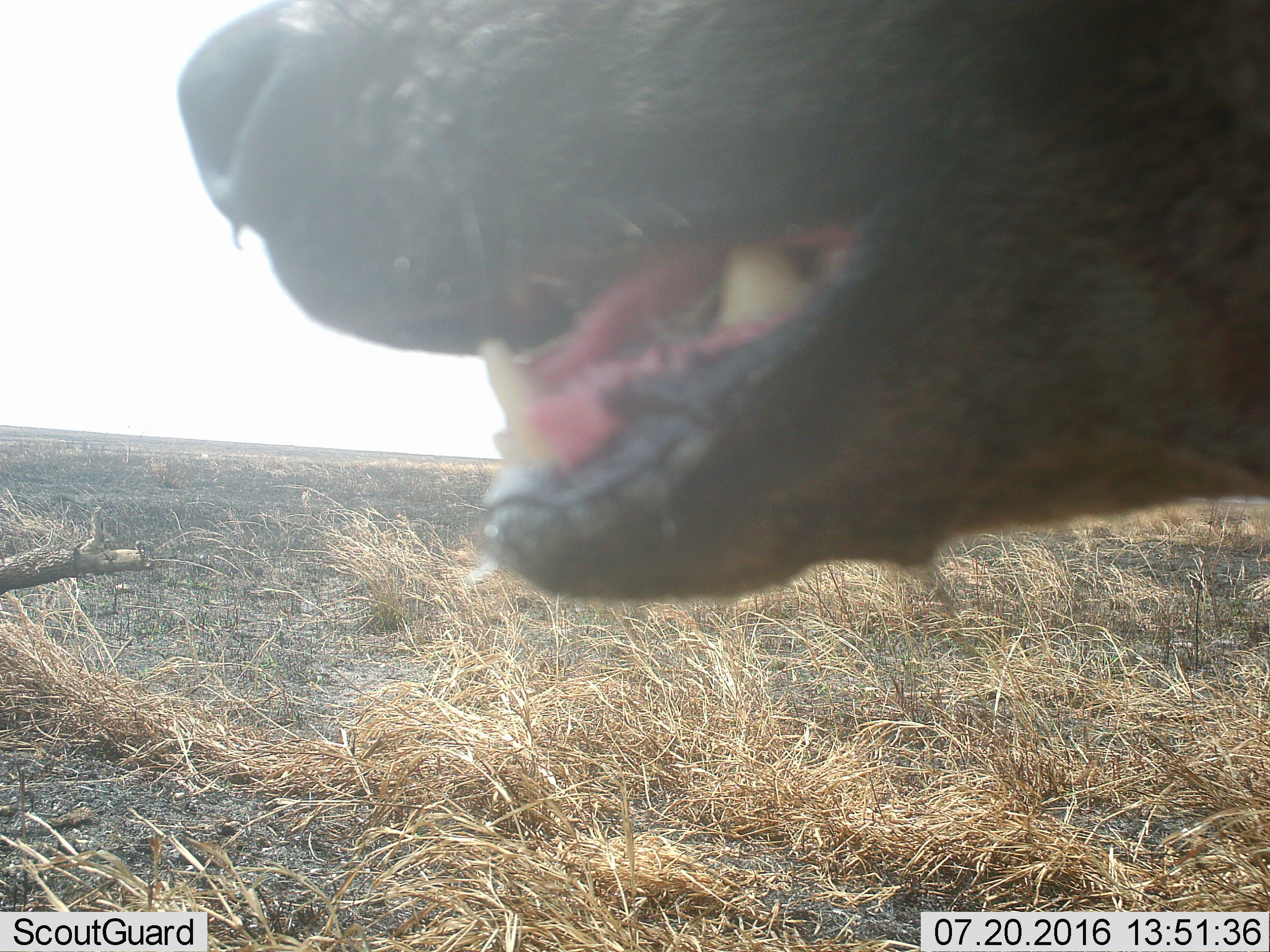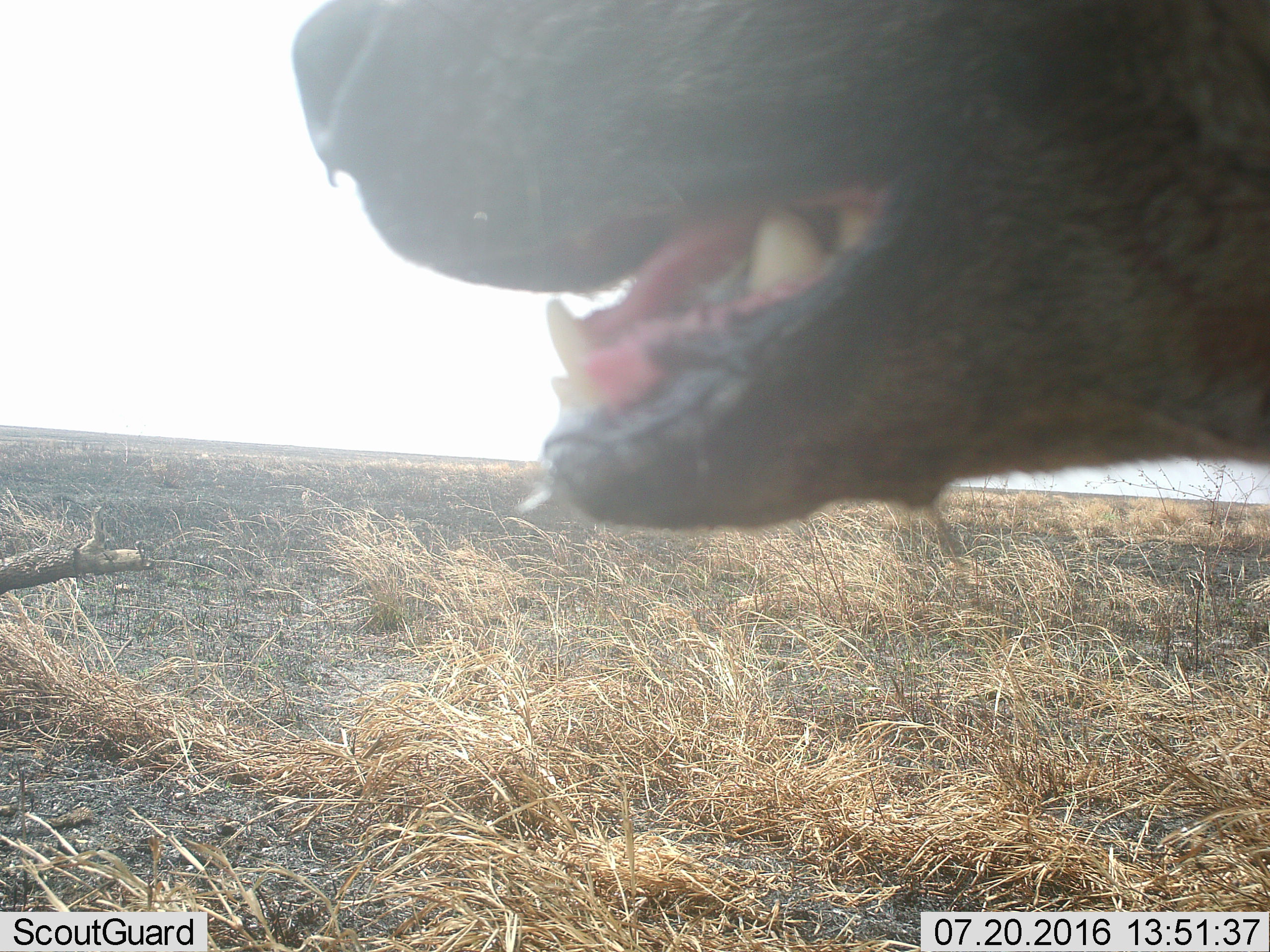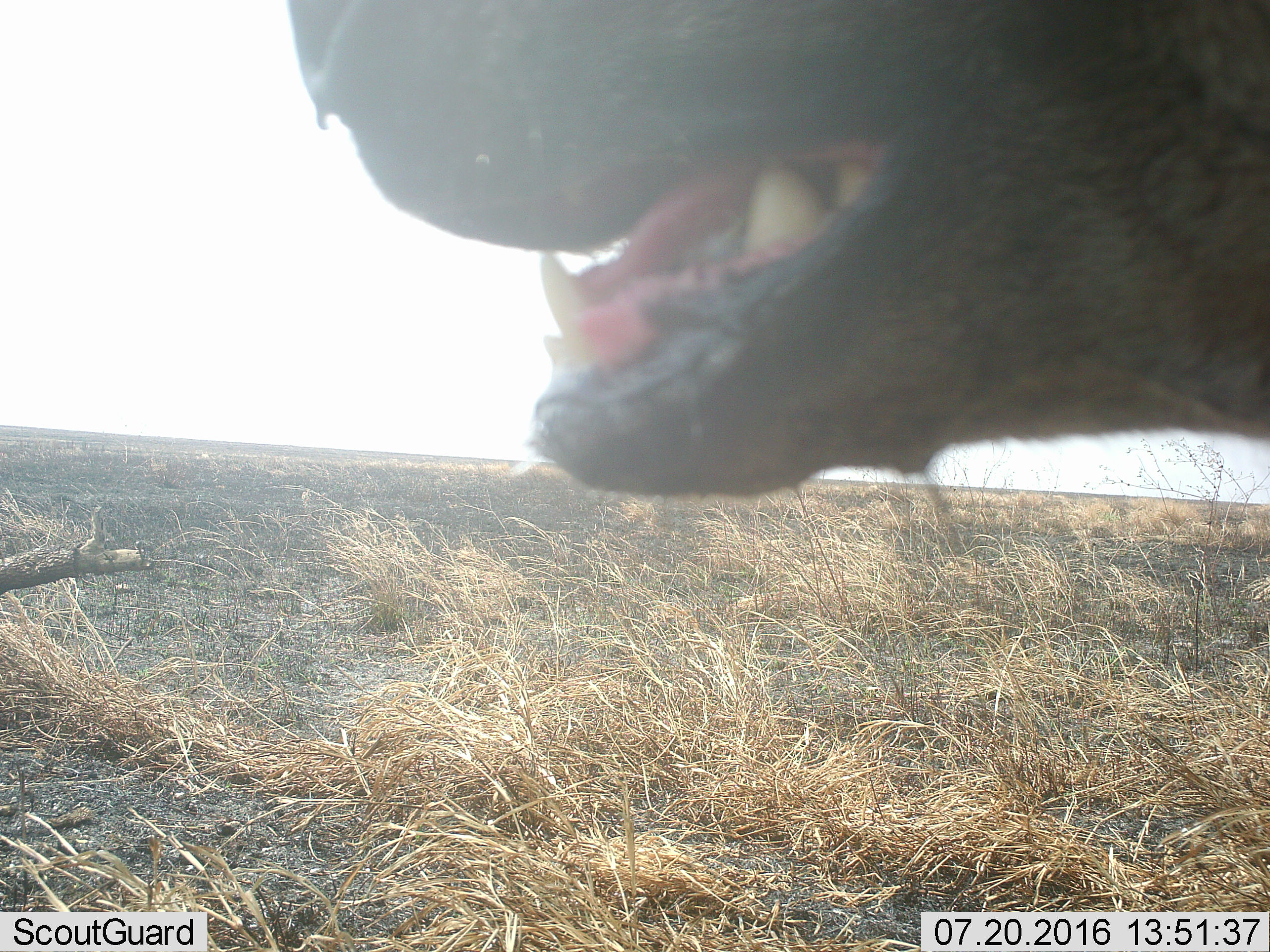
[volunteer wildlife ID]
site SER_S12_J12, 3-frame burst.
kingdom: Animalia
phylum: Chordata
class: Mammalia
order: Carnivora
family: Hyaenidae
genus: Crocuta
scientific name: Crocuta crocuta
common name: spotted hyena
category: hyenaspotted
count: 1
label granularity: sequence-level